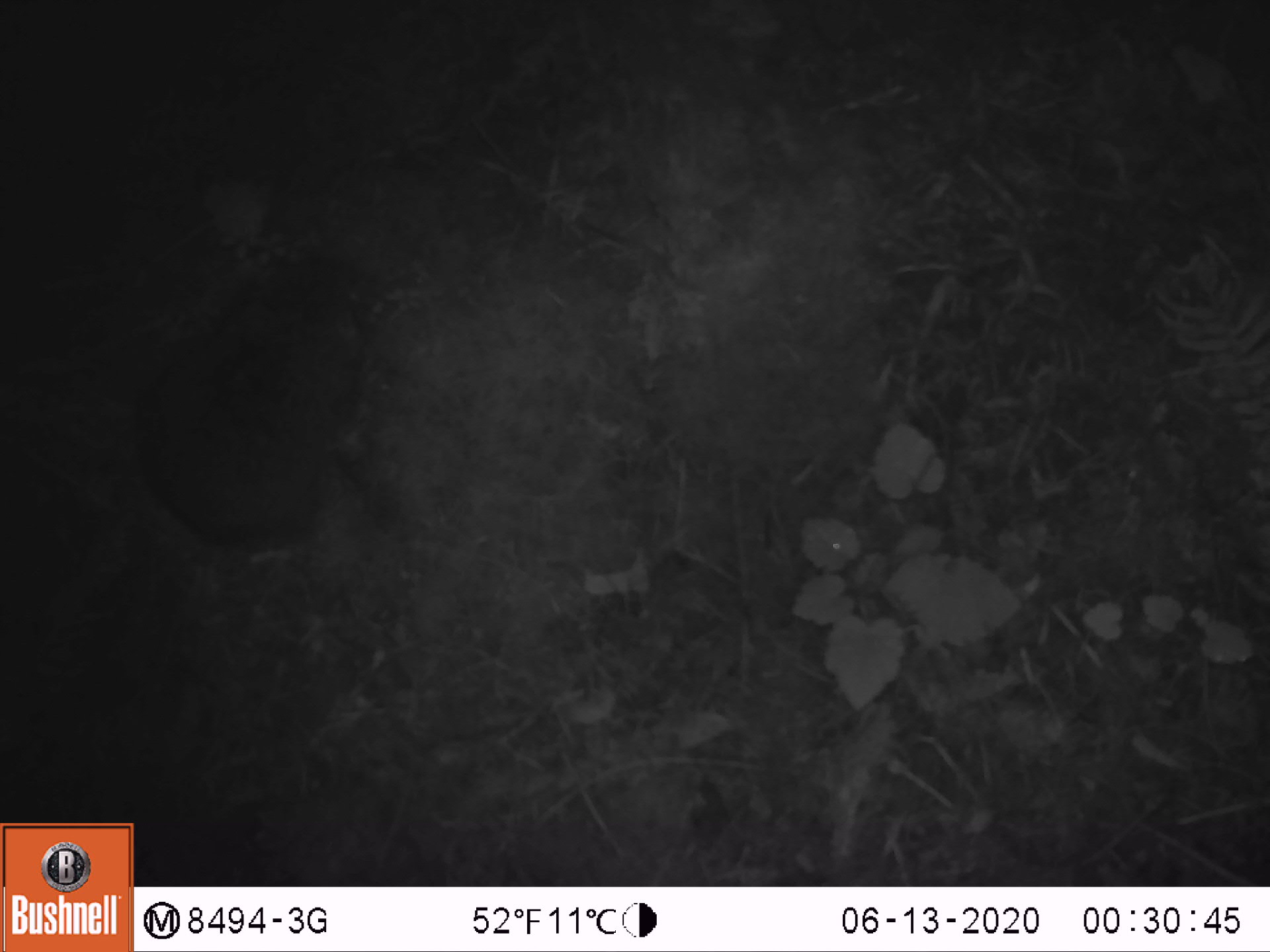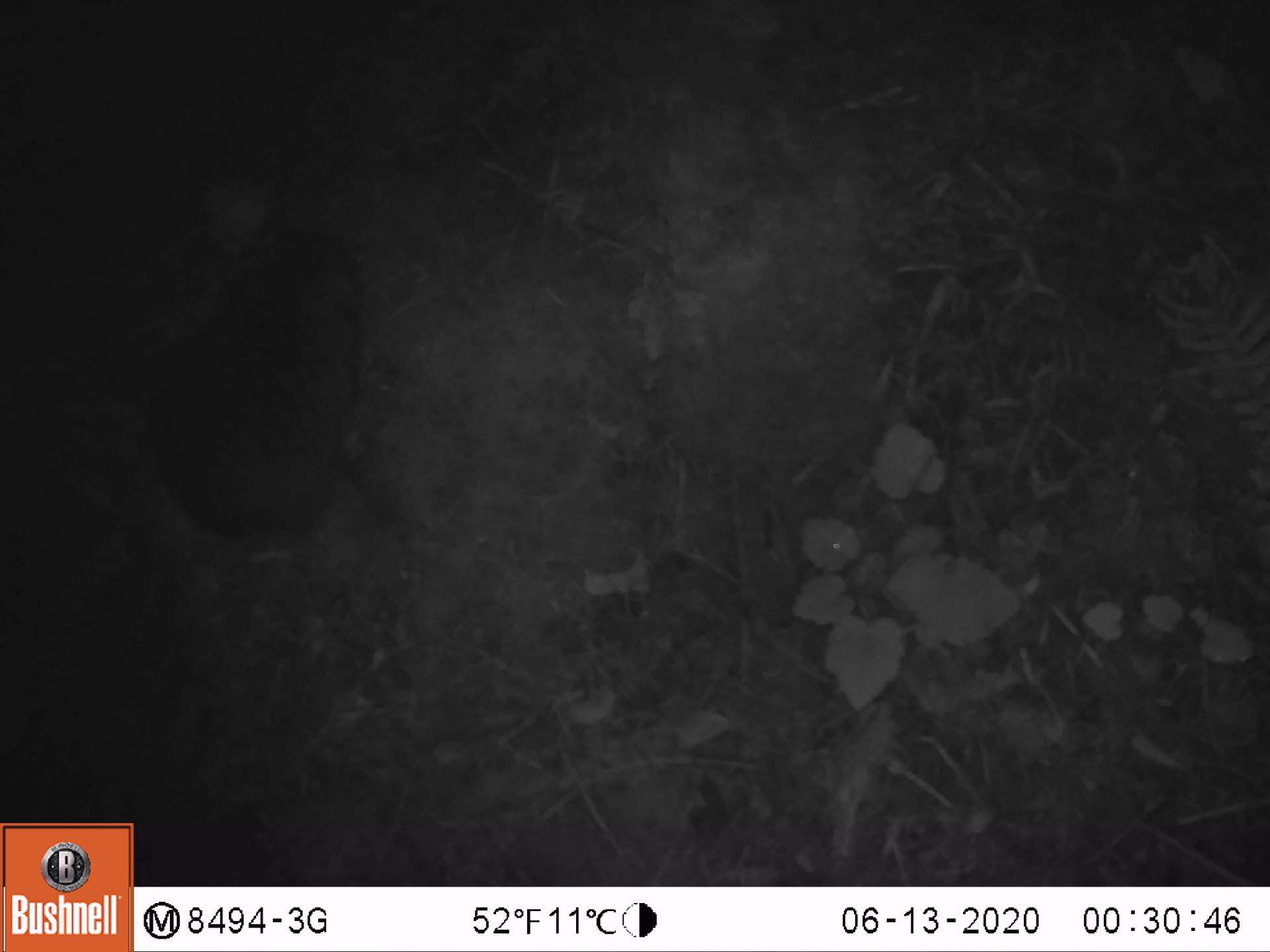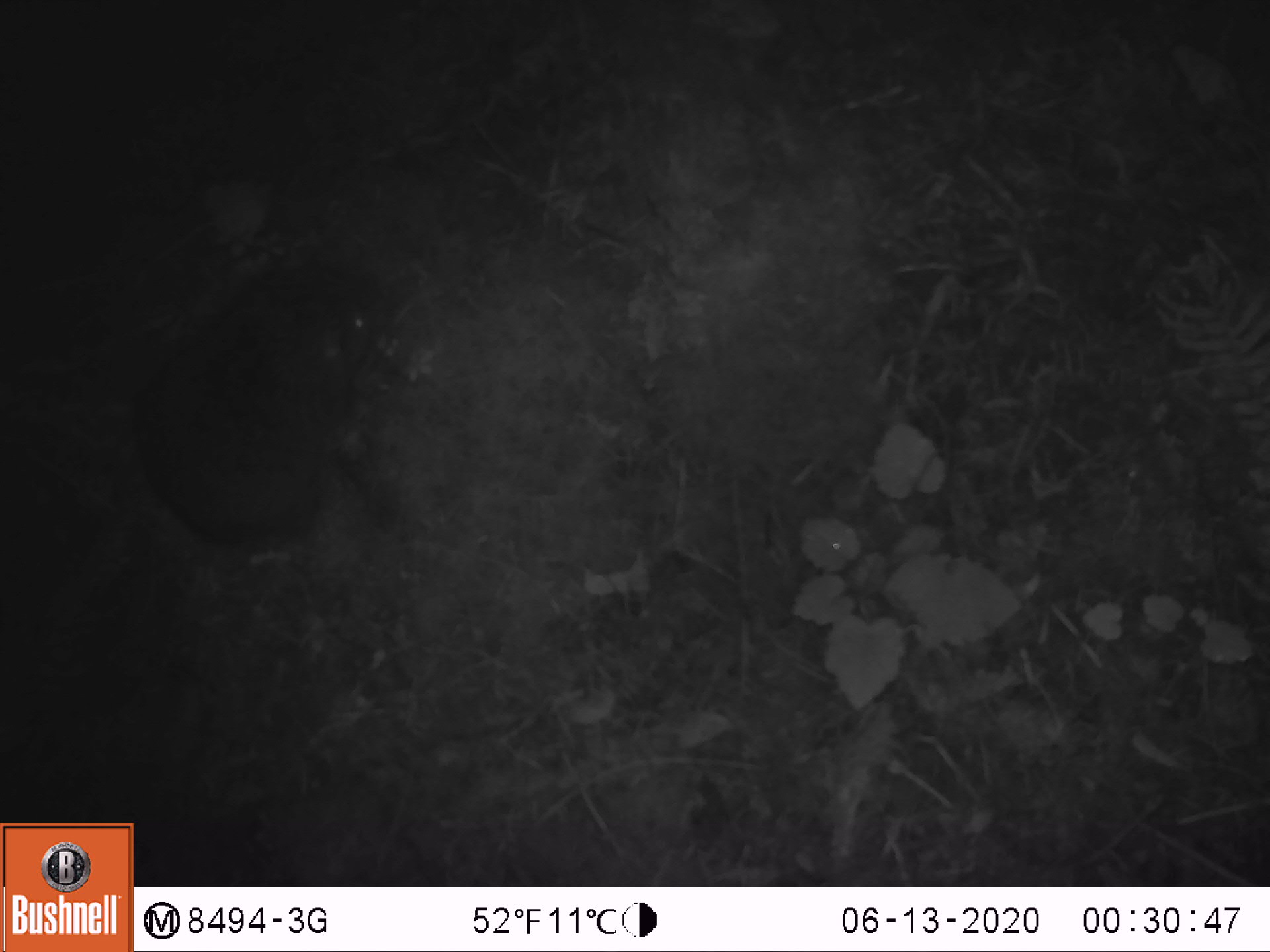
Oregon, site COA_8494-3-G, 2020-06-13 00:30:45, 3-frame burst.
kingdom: Animalia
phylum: Chordata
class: Mammalia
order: Rodentia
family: Aplodontiidae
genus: Aplodontia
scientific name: Aplodontia rufa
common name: mountain beaver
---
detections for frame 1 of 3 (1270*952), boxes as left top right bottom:
mountain beaver: 120 258 384 556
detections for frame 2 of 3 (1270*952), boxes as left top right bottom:
mountain beaver: 122 186 362 560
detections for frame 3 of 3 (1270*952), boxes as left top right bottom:
mountain beaver: 117 261 391 560